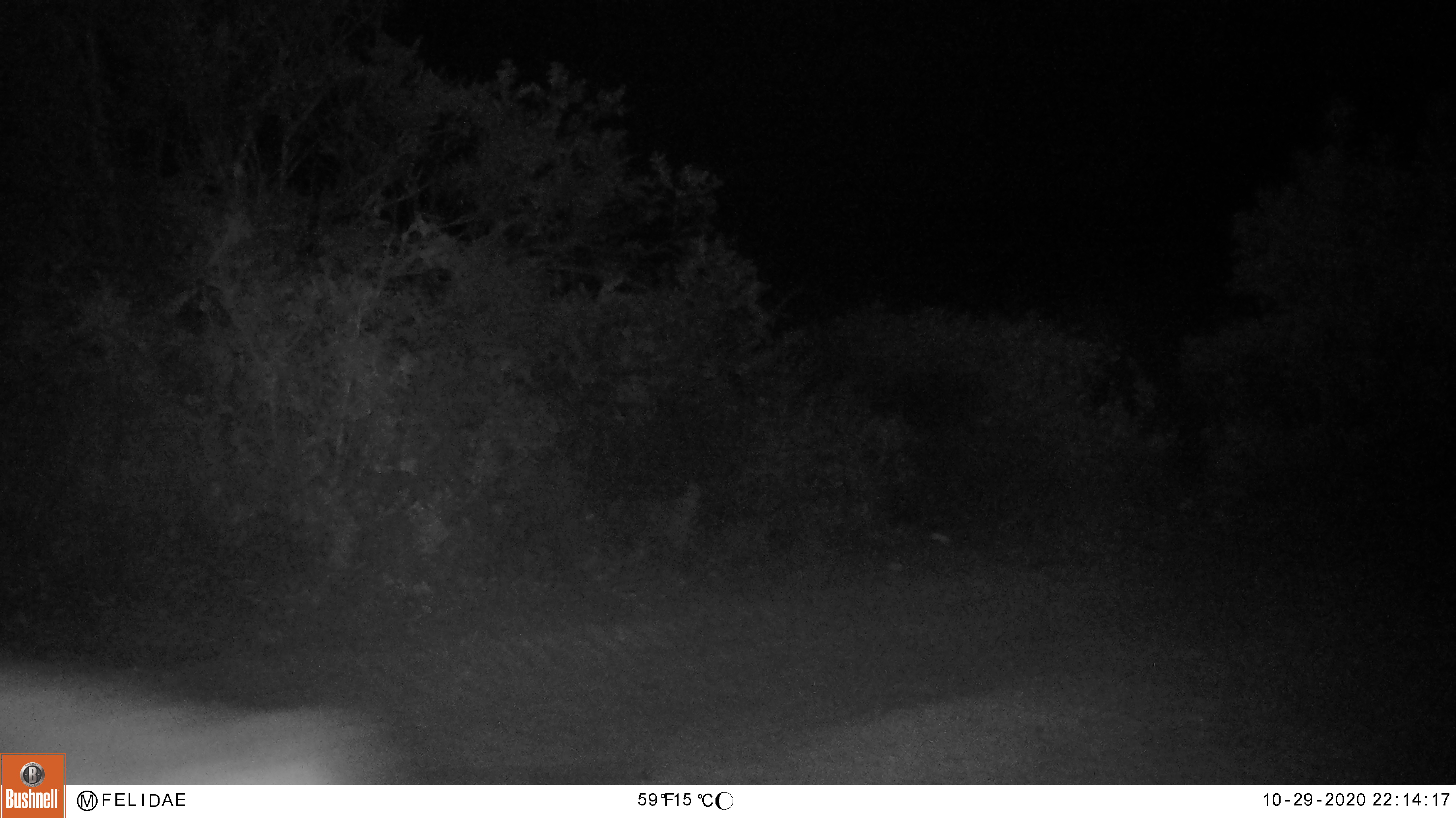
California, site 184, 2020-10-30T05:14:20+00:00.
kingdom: Animalia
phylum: Chordata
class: Mammalia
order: Artiodactyla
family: Cervidae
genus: Odocoileus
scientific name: Odocoileus hemionus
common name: mule deer